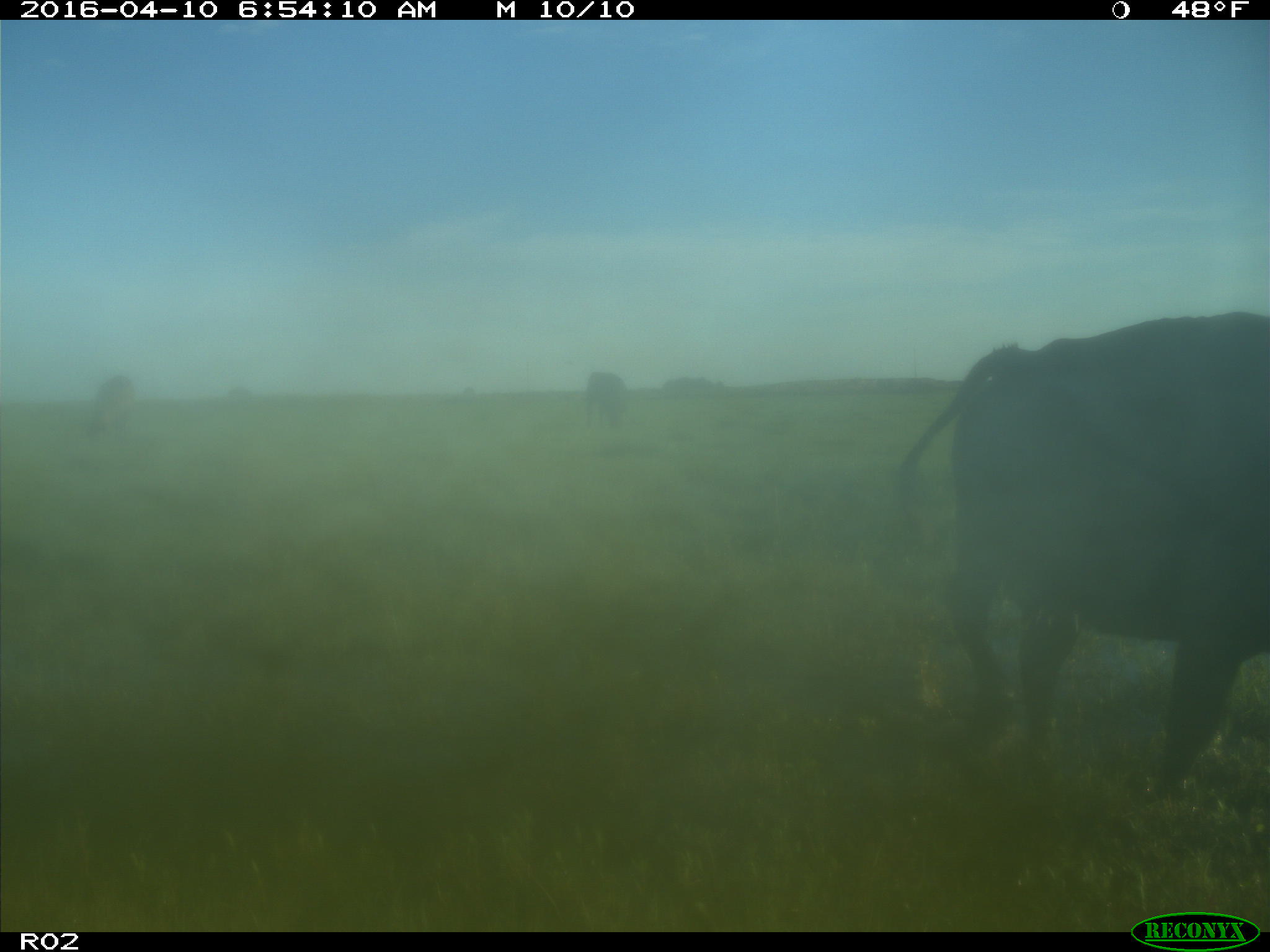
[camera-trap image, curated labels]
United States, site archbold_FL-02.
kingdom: Animalia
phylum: Chordata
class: Mammalia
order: Artiodactyla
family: Bovidae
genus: Bos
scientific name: Bos taurus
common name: domestic cow